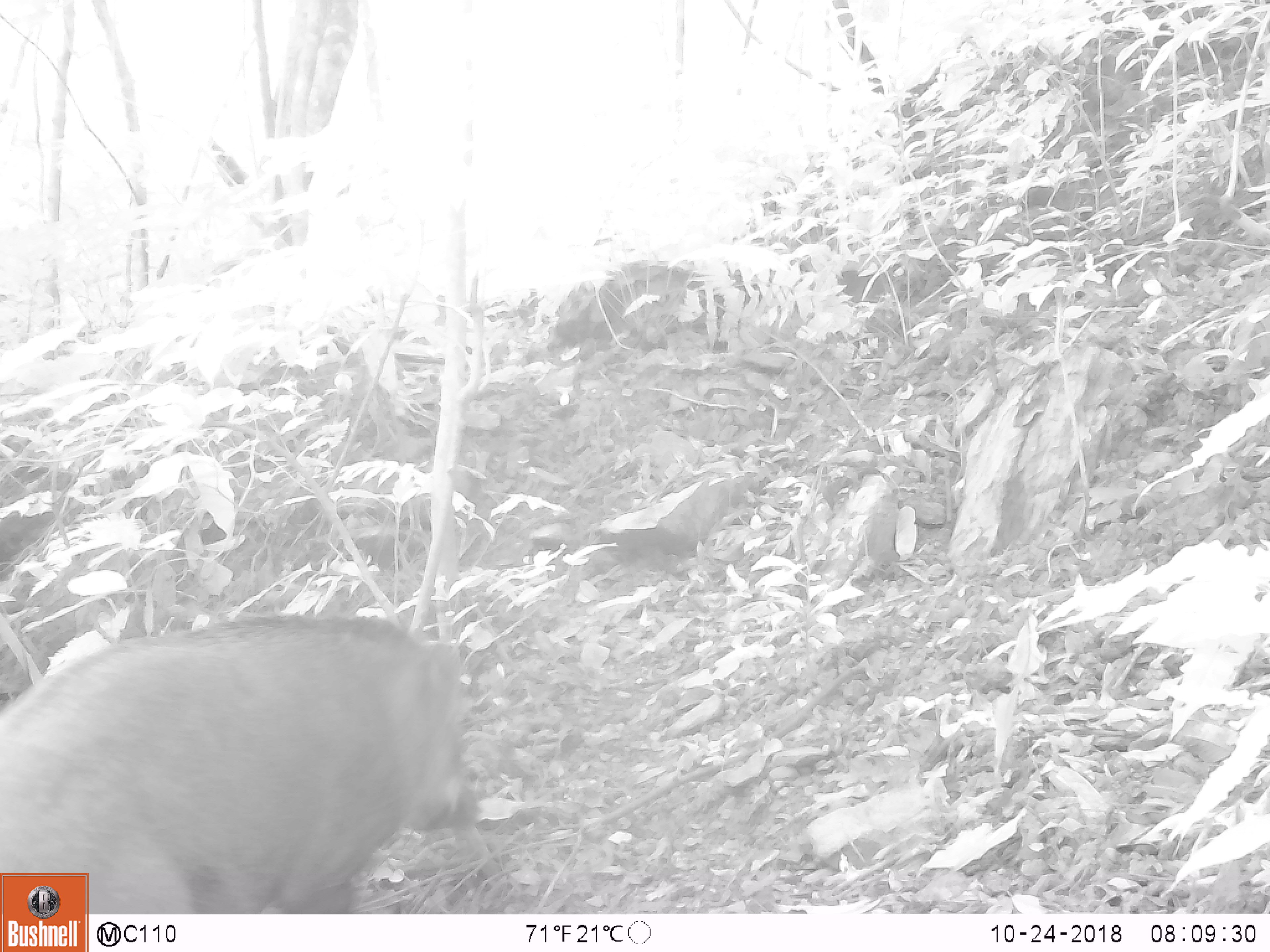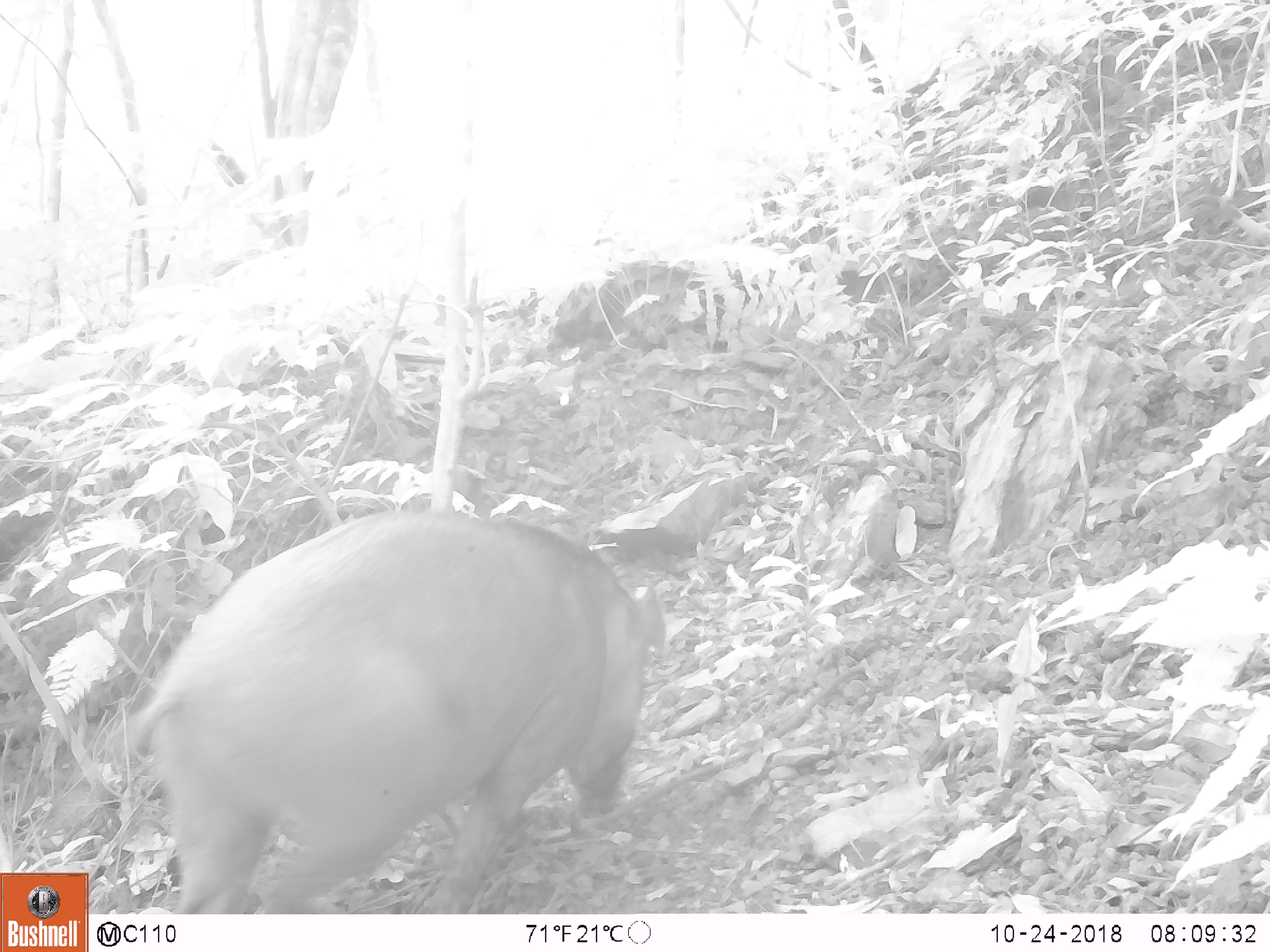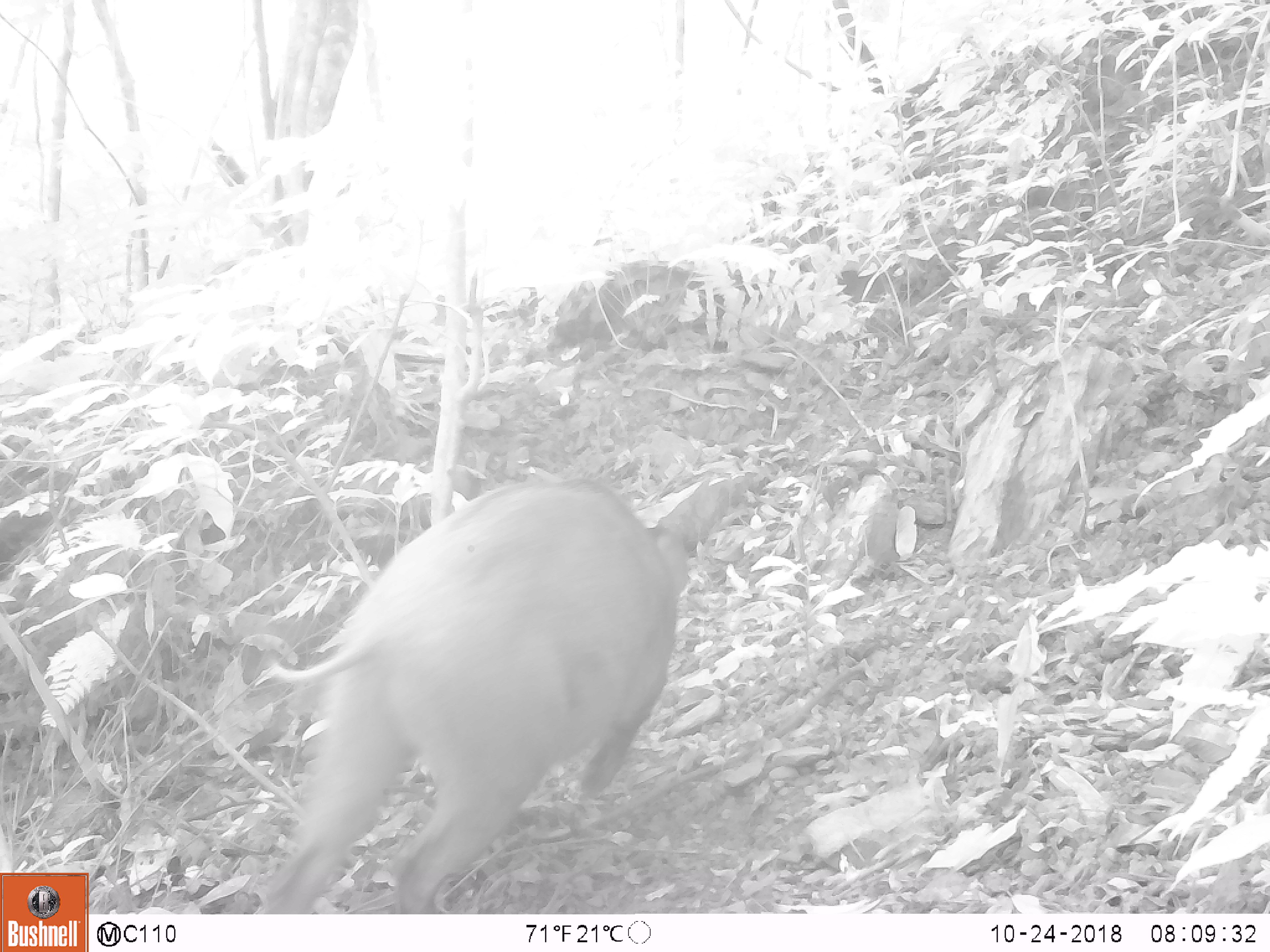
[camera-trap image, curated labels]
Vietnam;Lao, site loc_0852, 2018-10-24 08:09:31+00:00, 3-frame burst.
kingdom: Animalia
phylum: Chordata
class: Mammalia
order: Artiodactyla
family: Suidae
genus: Sus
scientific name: Sus scrofa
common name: eurasian wild pig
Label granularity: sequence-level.